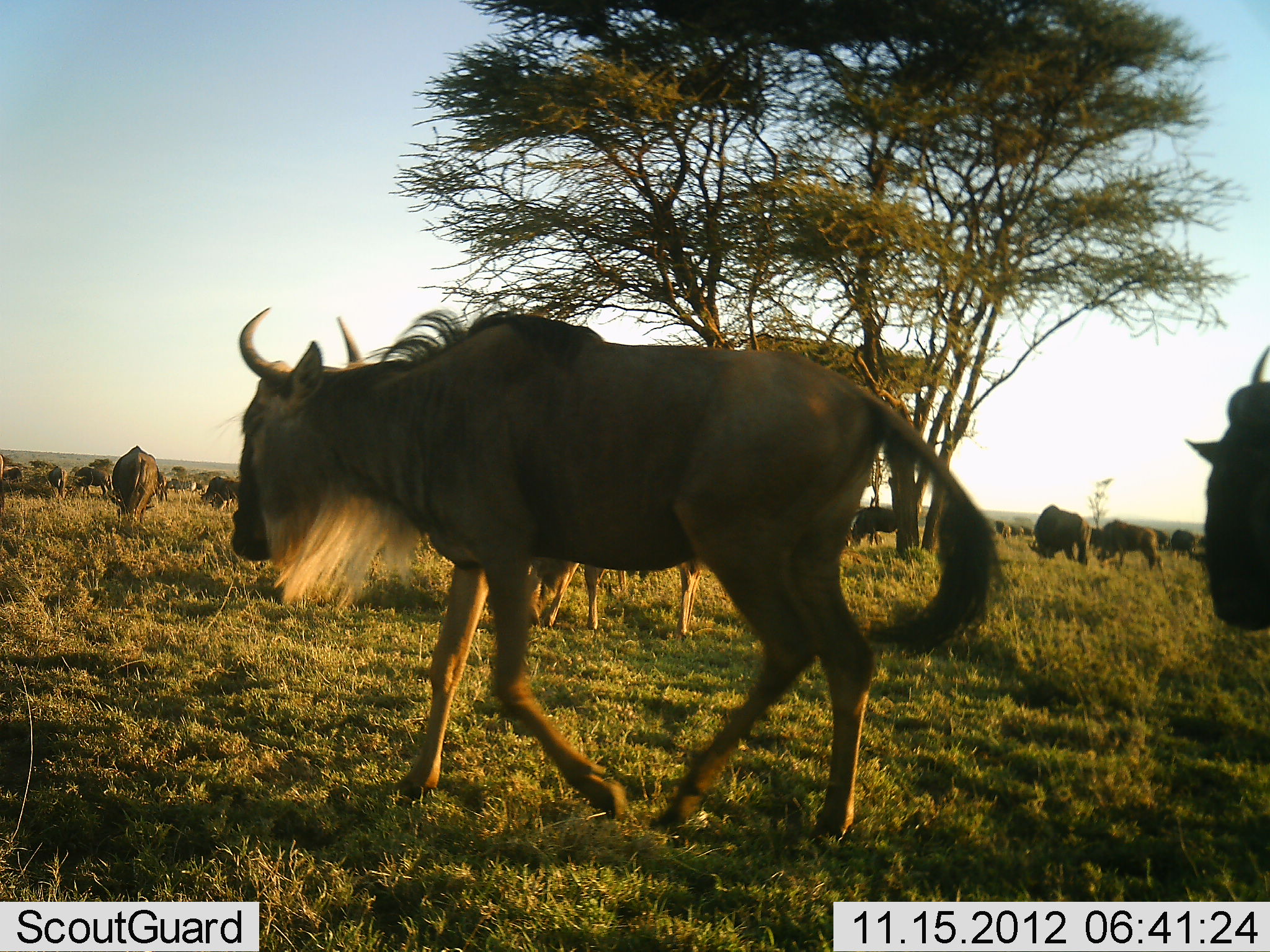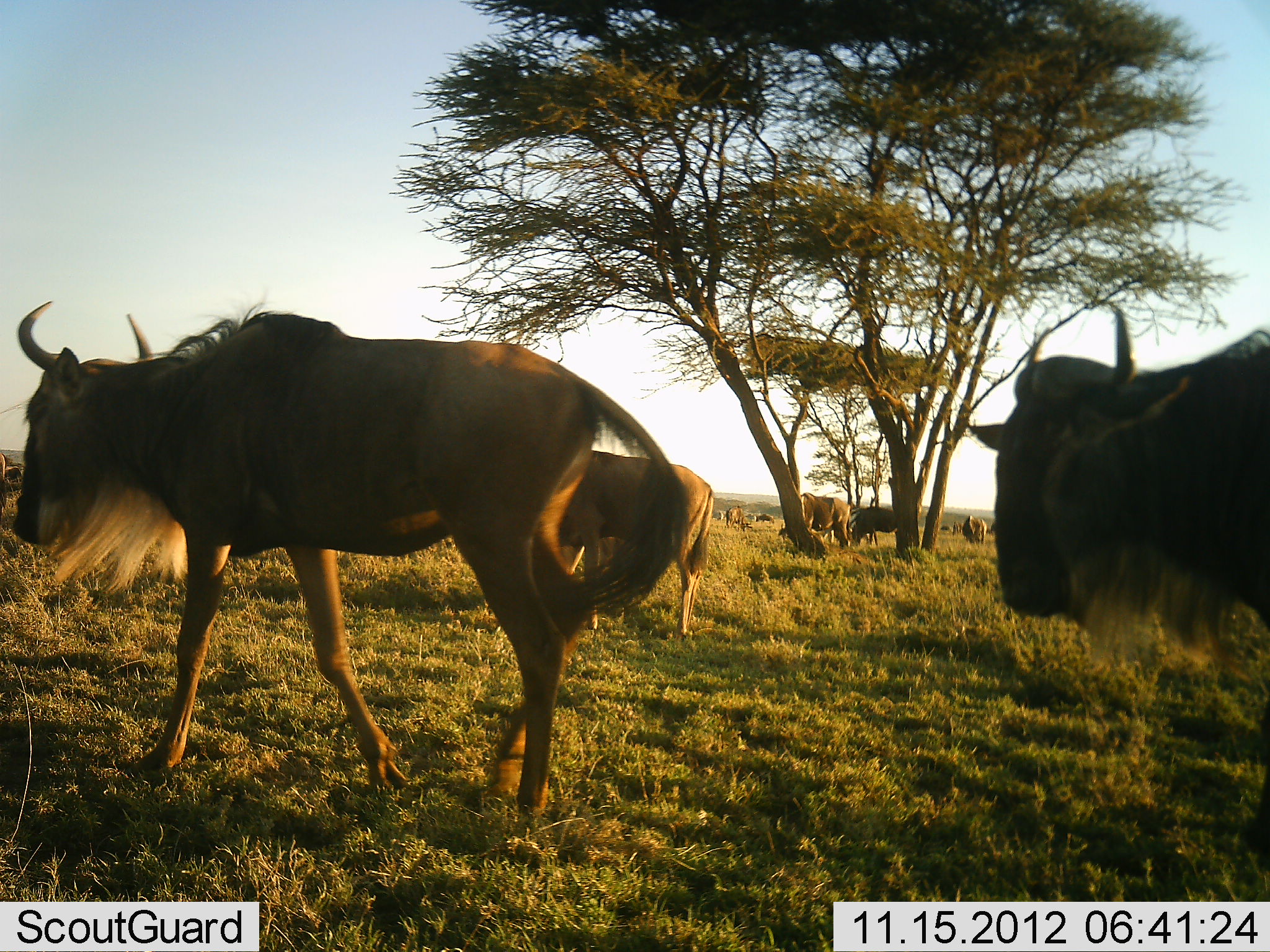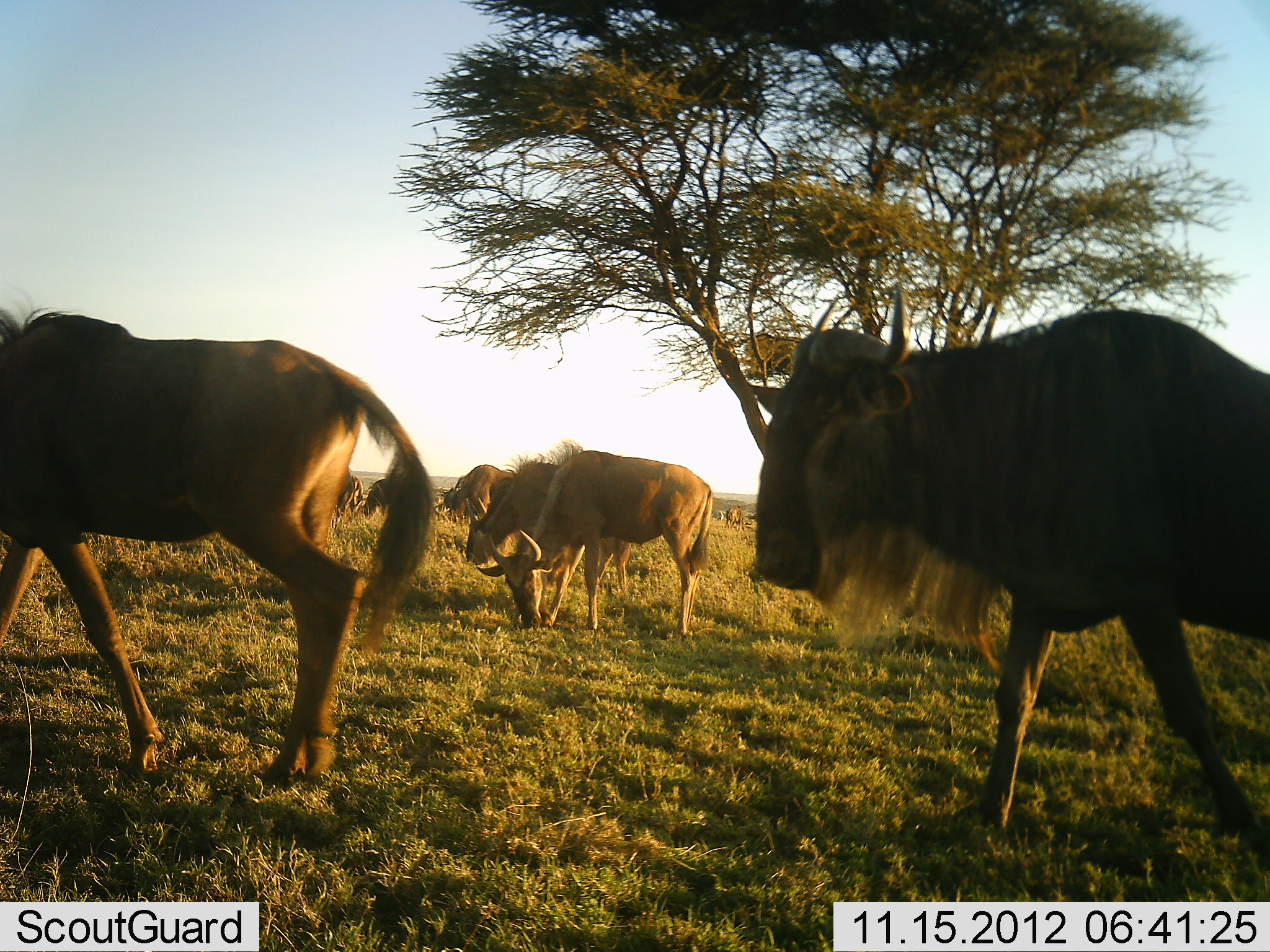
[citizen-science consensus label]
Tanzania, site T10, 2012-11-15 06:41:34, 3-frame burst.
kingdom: Animalia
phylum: Chordata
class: Mammalia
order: Artiodactyla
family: Bovidae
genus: Connochaetes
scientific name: Connochaetes taurinus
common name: blue wildebeest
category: wildebeest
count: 11-50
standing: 50%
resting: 10%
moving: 90%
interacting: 0%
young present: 0%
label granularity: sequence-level